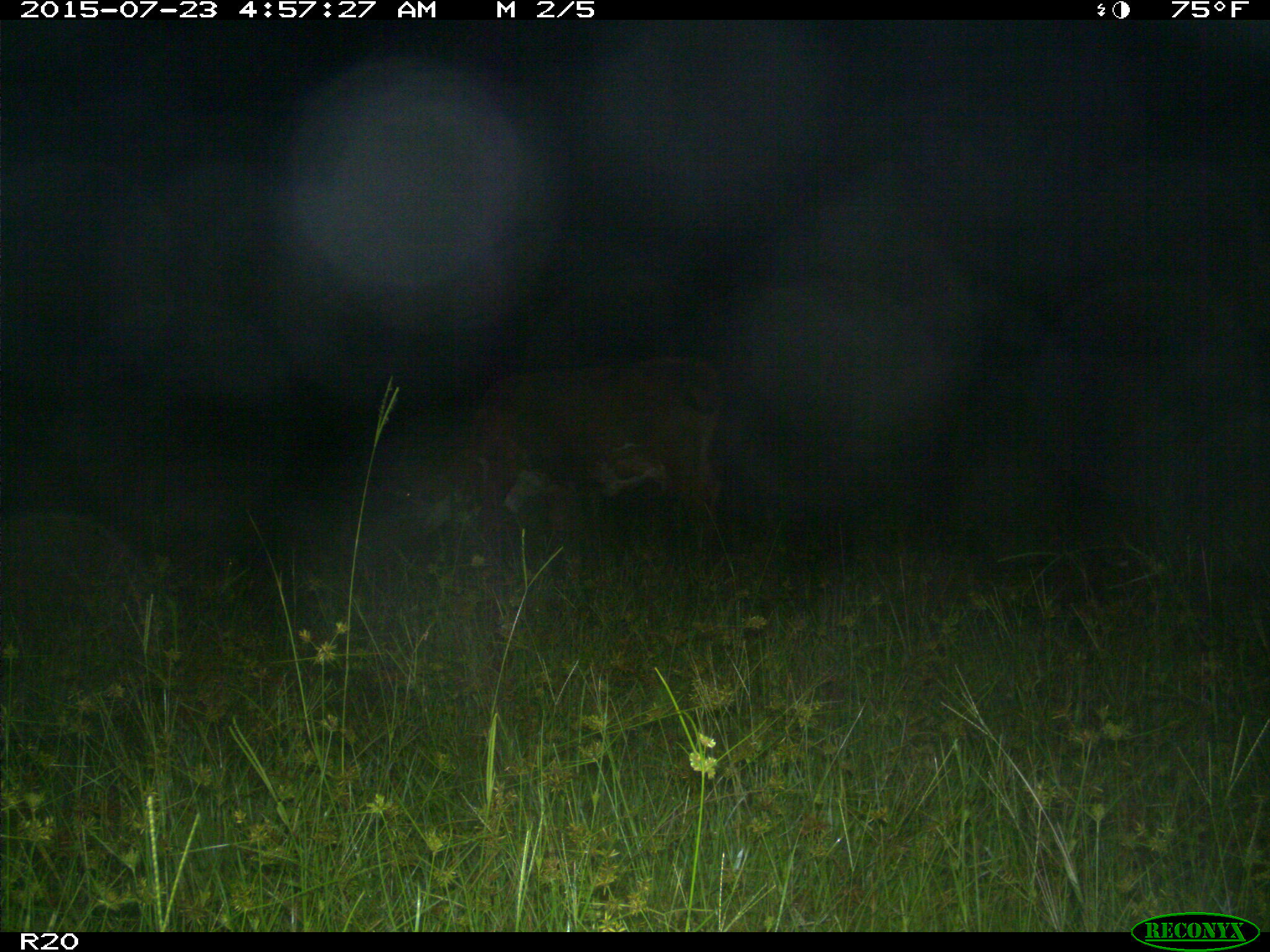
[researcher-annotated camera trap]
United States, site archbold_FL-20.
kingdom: Animalia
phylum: Chordata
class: Mammalia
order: Artiodactyla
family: Bovidae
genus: Bos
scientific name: Bos taurus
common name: domestic cow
Bos taurus (domestic cow).